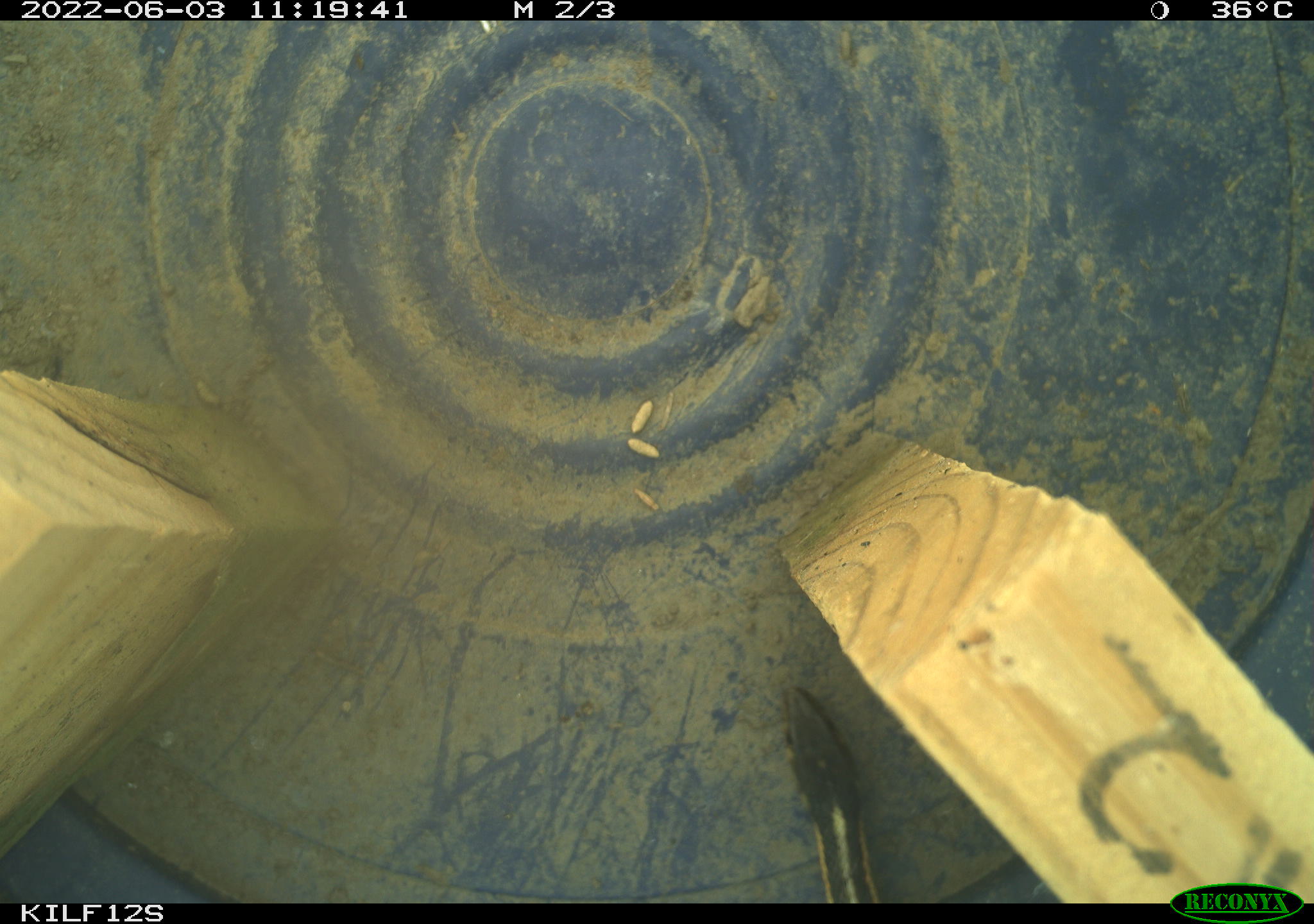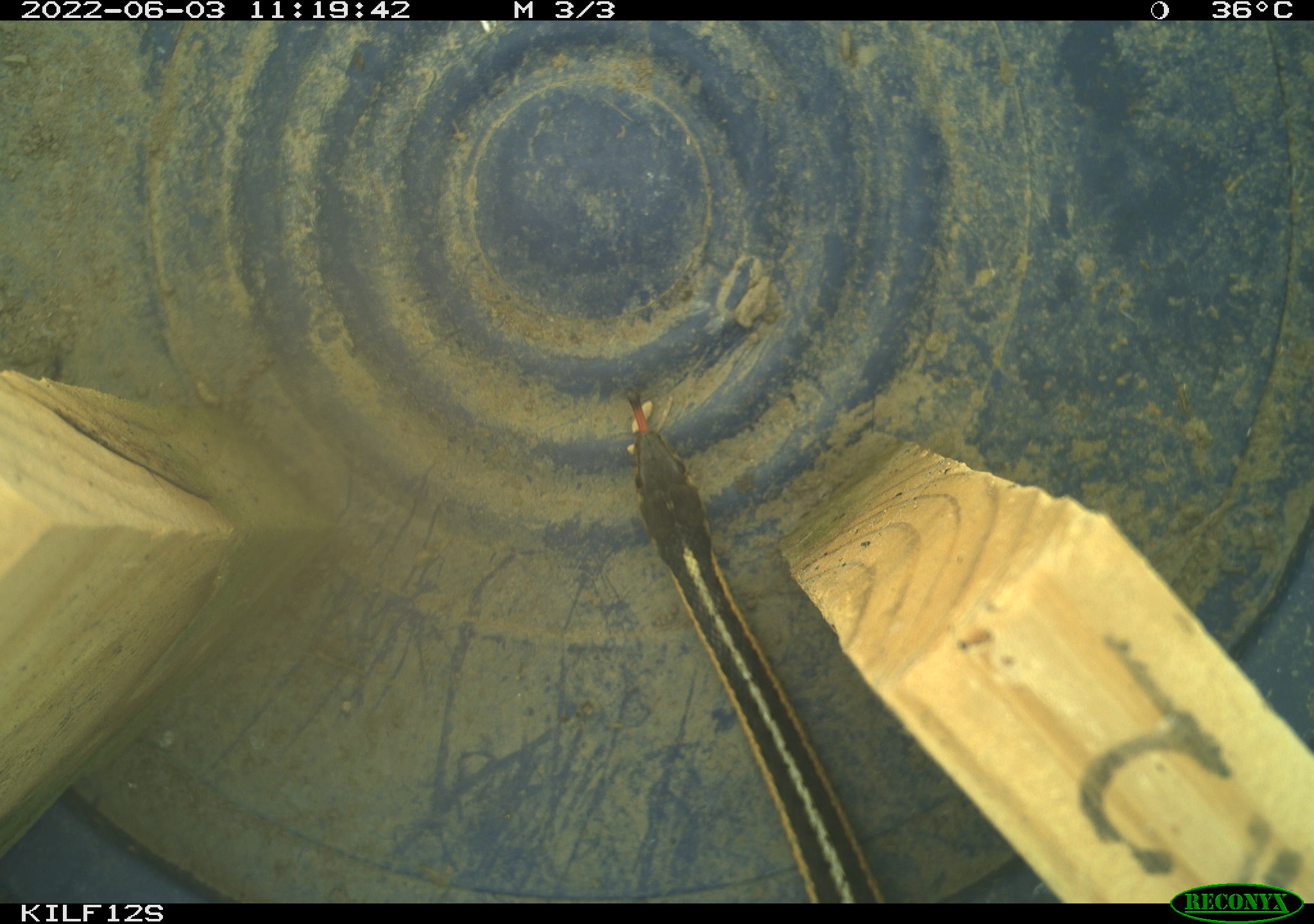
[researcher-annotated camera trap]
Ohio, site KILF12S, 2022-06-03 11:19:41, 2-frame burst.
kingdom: Animalia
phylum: Chordata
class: Reptilia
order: Squamata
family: Colubridae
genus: Thamnophis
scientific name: Thamnophis sirtalis sirtalis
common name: eastern gartersnake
Eastern gartersnake (Thamnophis sirtalis sirtalis).